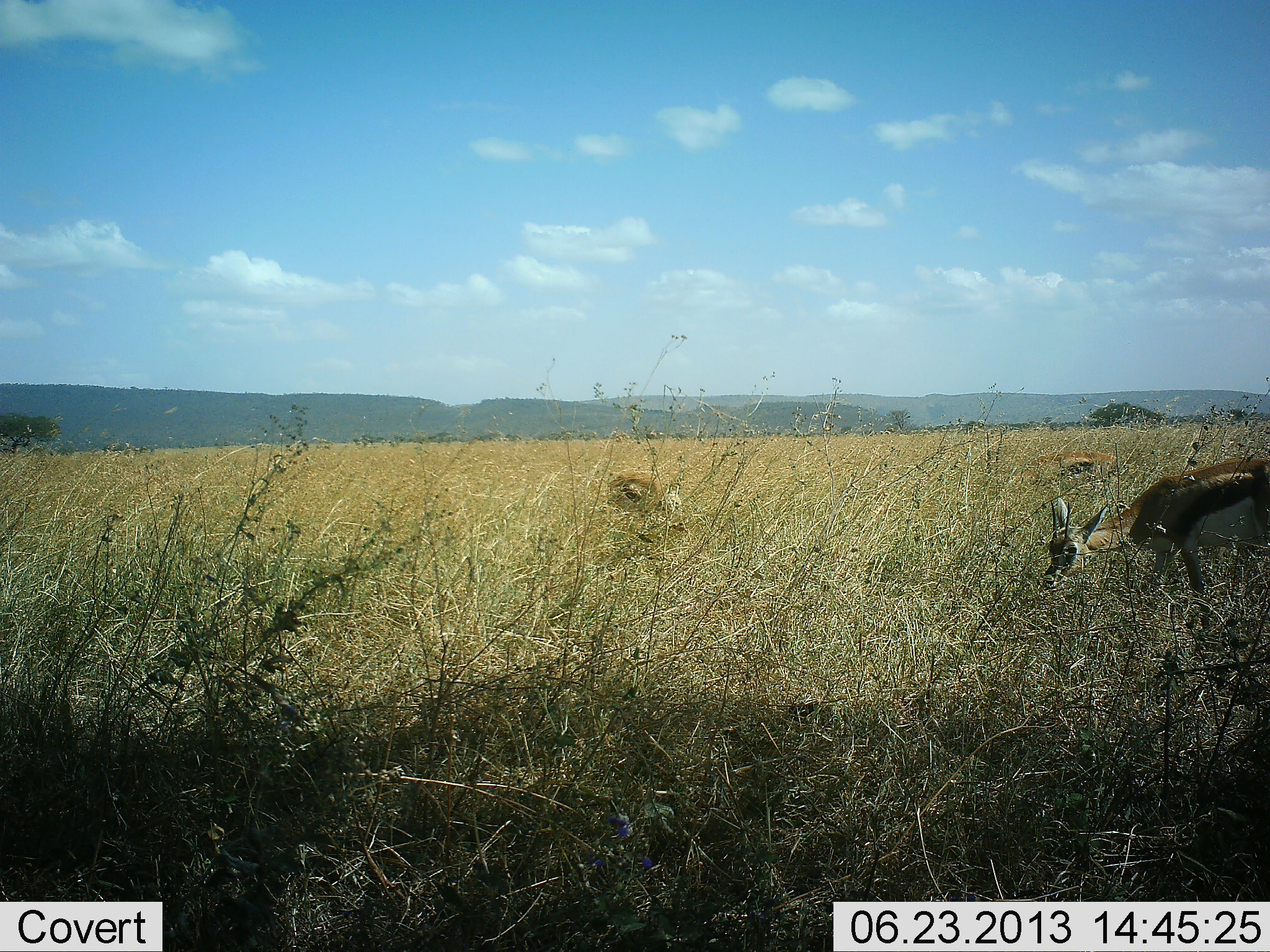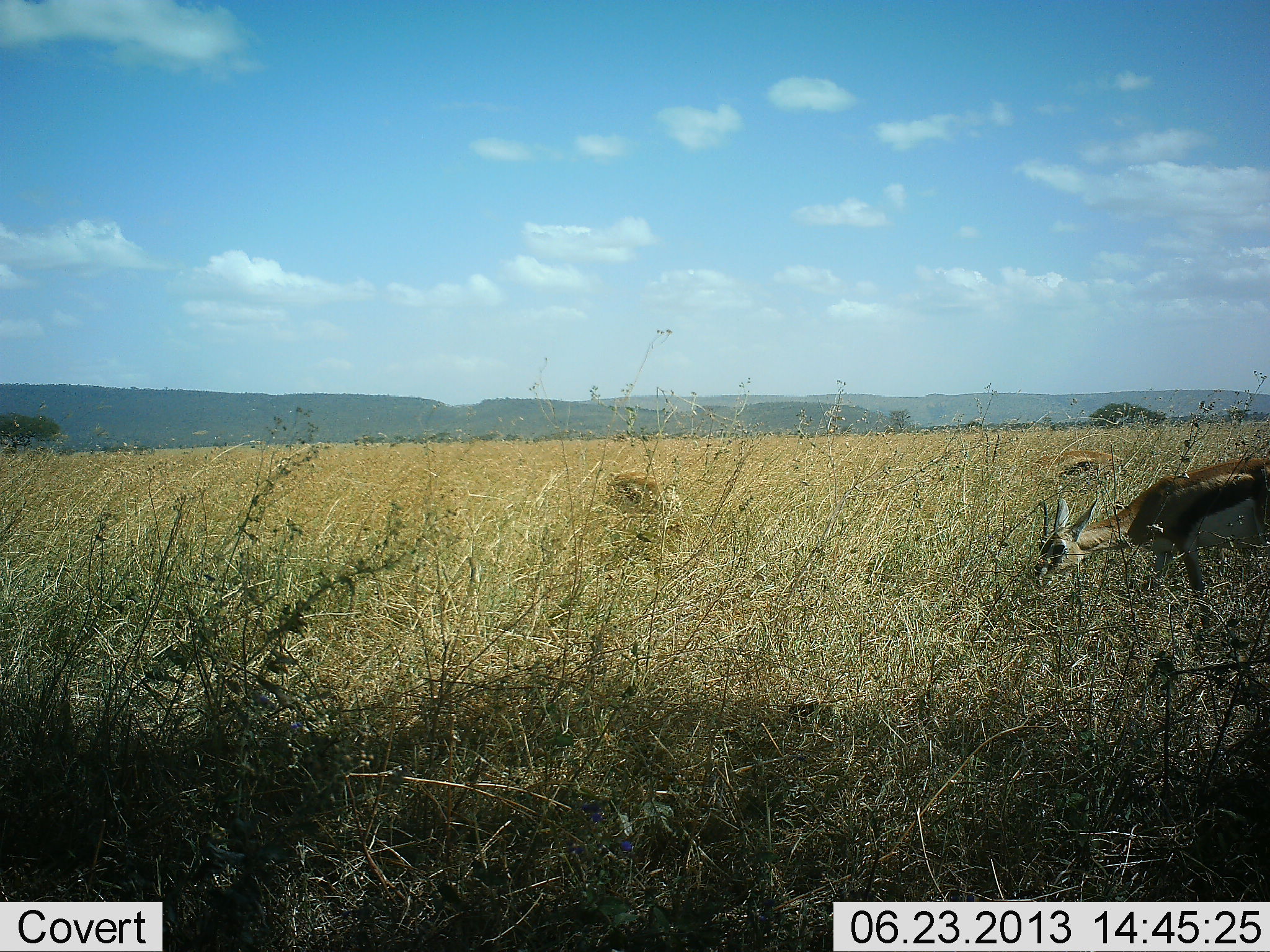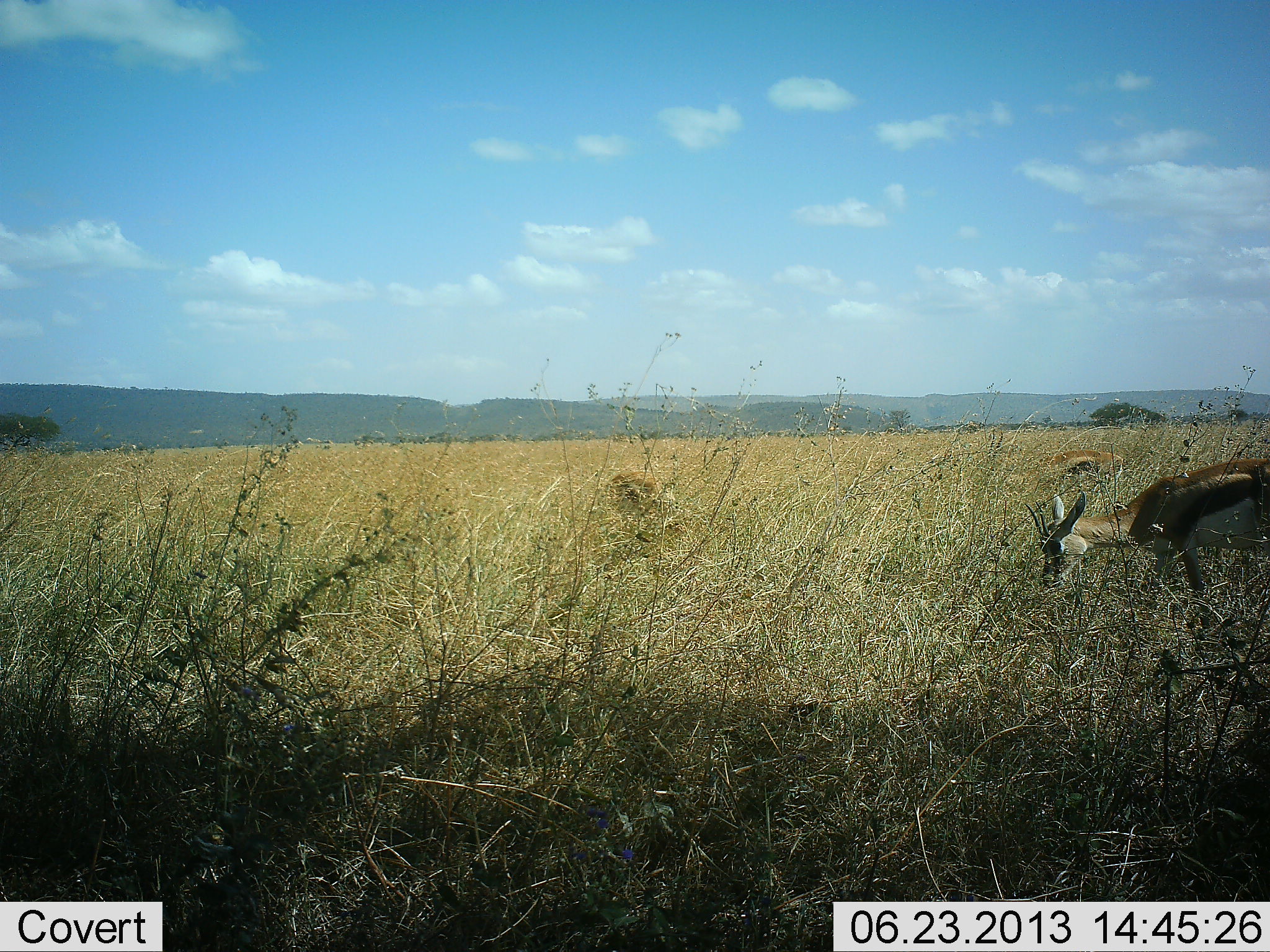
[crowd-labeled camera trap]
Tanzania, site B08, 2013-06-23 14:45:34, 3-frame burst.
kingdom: Animalia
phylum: Chordata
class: Mammalia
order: Artiodactyla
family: Bovidae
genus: Eudorcas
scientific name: Eudorcas thomsonii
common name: thomson's gazelle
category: gazellethomsons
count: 3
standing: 20%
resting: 0%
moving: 5%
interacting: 0%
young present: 0%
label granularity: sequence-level